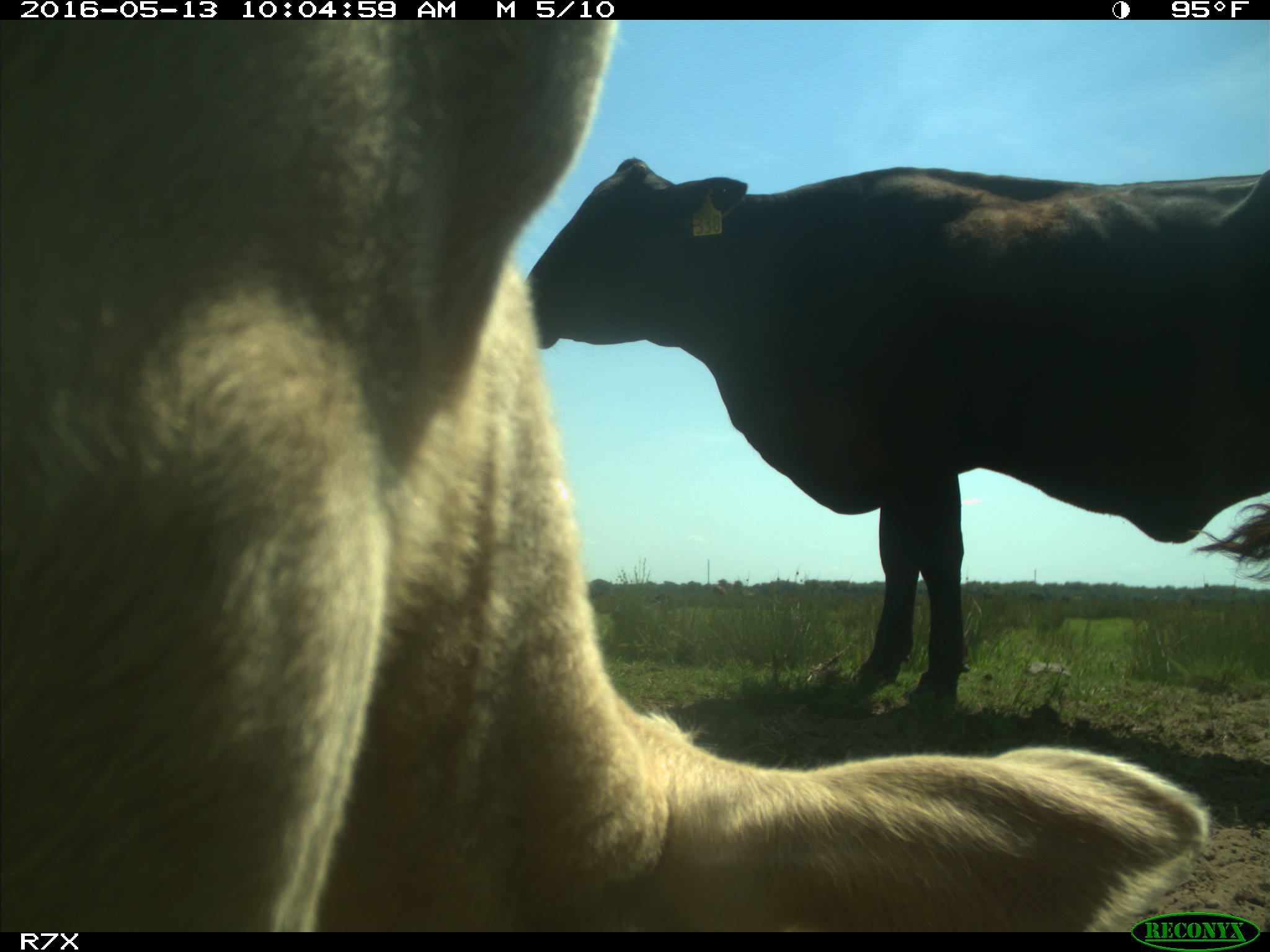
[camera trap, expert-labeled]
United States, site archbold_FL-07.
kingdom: Animalia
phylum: Chordata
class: Mammalia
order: Artiodactyla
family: Bovidae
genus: Bos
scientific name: Bos taurus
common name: domestic cow